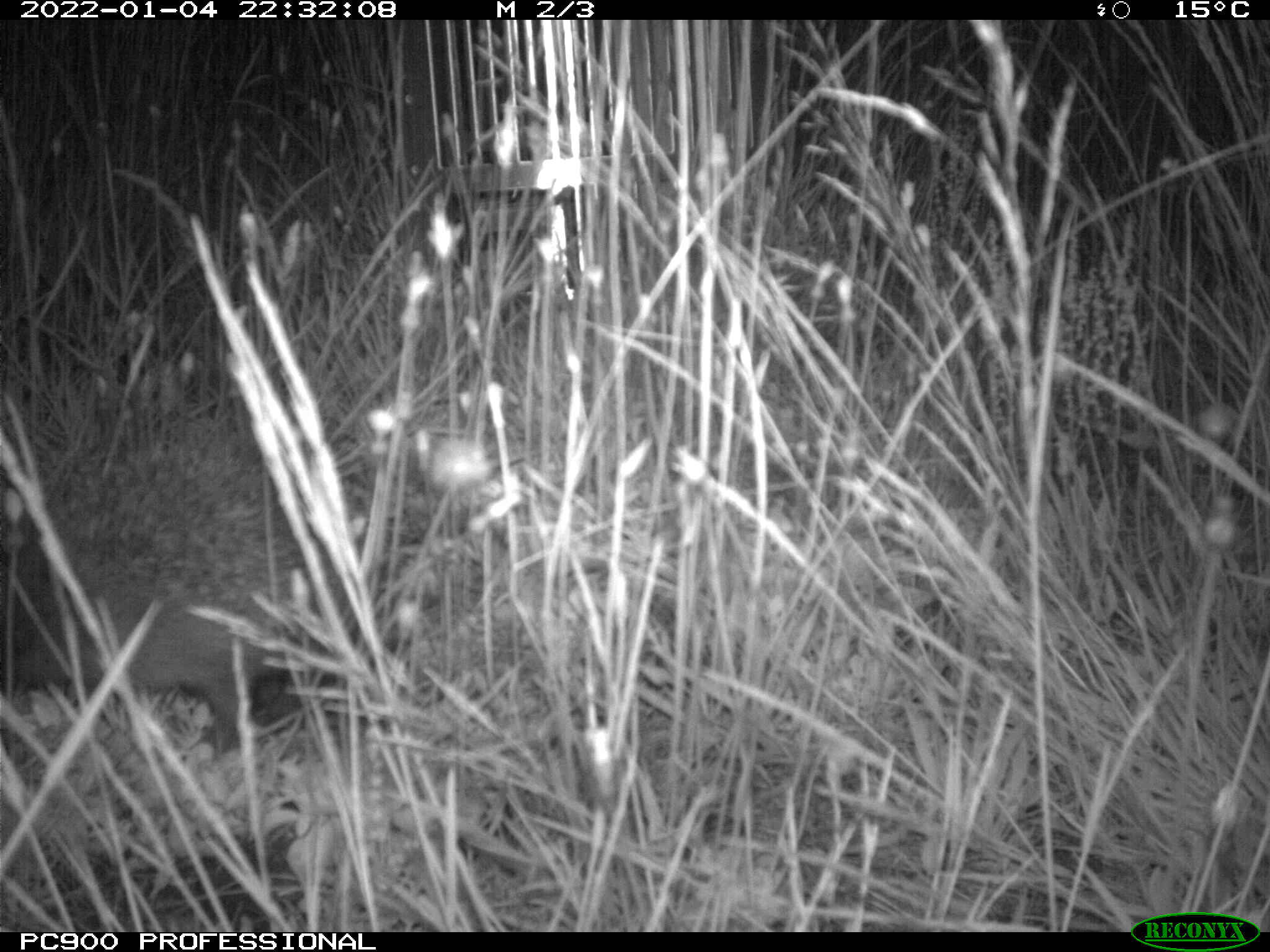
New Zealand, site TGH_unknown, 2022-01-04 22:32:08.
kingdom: Animalia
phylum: Chordata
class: Mammalia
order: Eulipotyphla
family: Erinaceidae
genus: Erinaceus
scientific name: Erinaceus europaeus europaeus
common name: european hedgehog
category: hedgehog